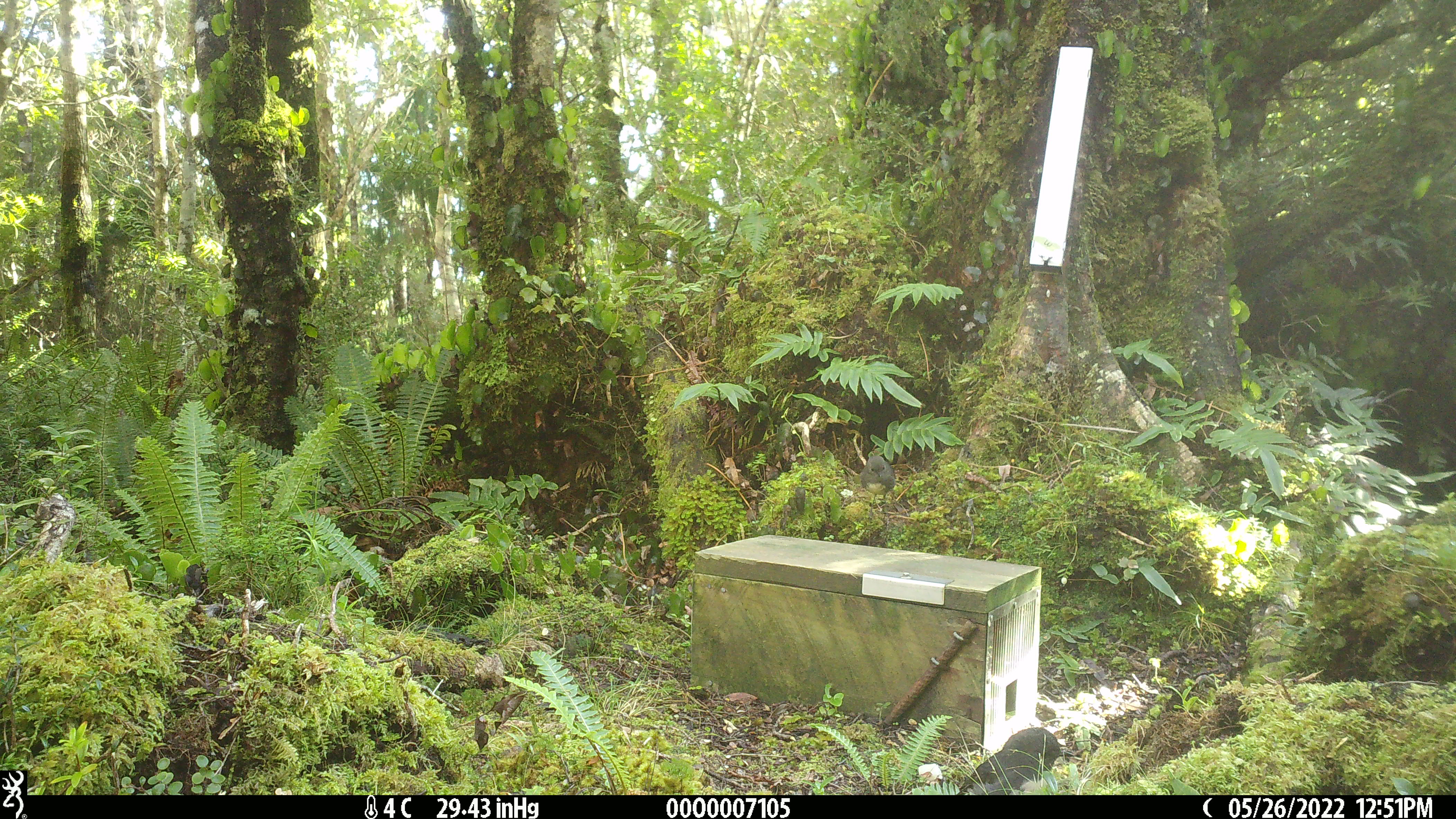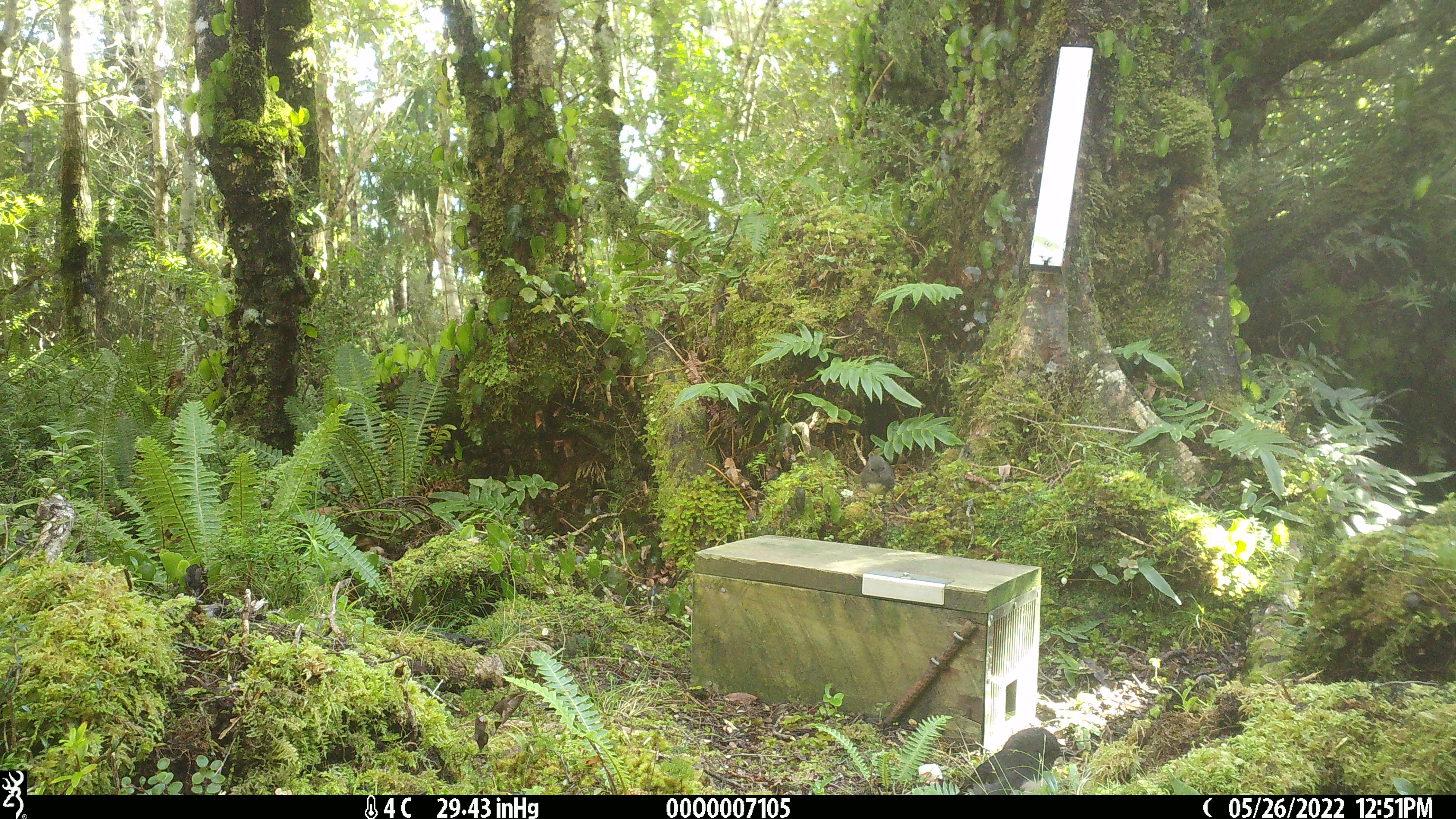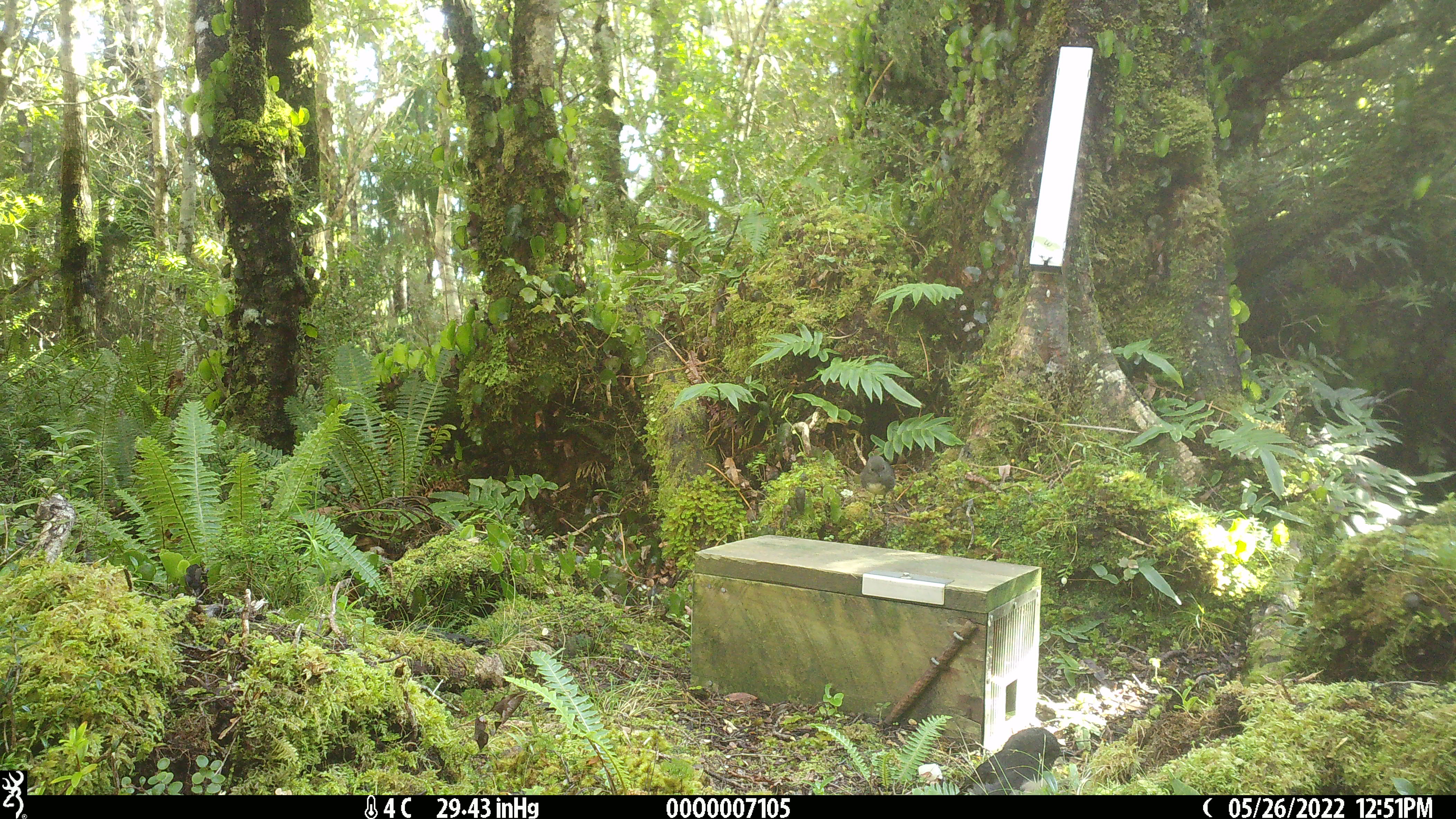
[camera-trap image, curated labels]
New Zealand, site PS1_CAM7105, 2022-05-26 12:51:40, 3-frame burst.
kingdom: Animalia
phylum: Chordata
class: Aves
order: Passeriformes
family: Petroicidae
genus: Petroica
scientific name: Petroica australis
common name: new zealand robin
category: robin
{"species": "robin (new zealand robin) (Petroica australis)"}